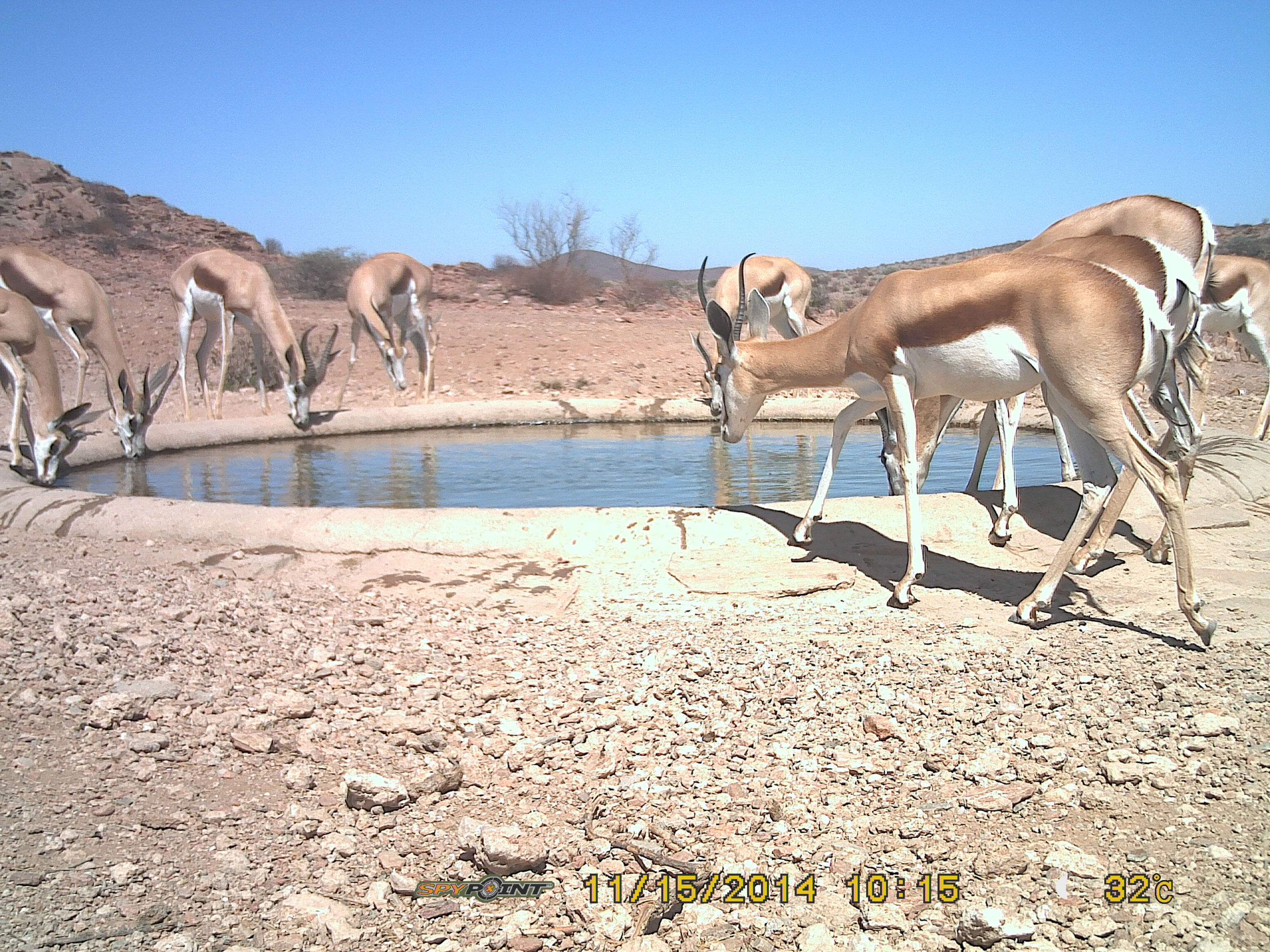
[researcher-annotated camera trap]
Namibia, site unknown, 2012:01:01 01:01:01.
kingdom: Animalia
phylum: Chordata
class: Mammalia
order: Artiodactyla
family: Bovidae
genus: Antidorcas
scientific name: Antidorcas marsupialis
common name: springbok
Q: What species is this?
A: Antidorcas marsupialis (springbok).